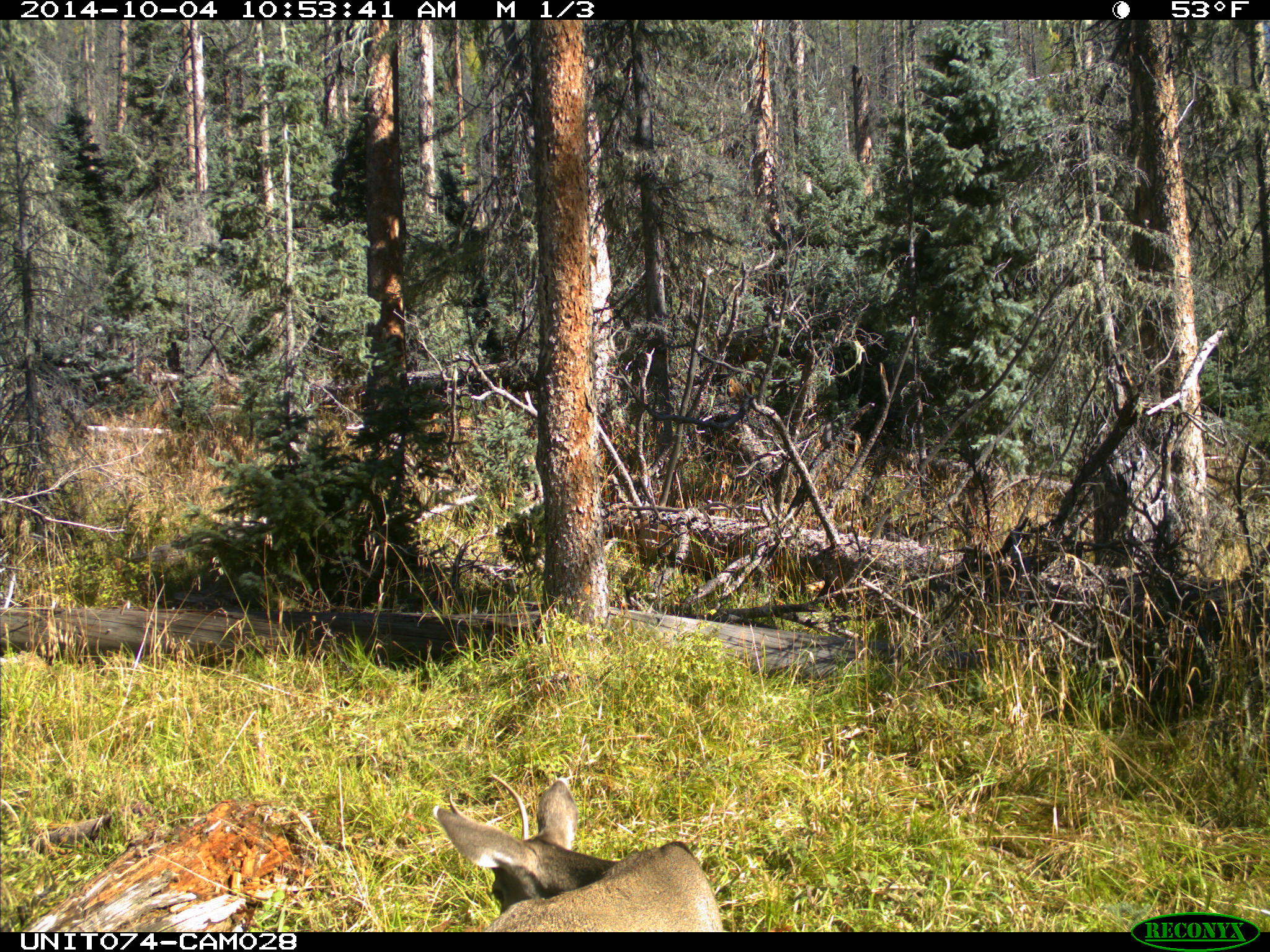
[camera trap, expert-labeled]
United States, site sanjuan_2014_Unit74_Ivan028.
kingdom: Animalia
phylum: Chordata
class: Mammalia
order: Artiodactyla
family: Cervidae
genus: Odocoileus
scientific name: Odocoileus hemionus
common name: mule deer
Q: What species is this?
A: Odocoileus hemionus (mule deer).